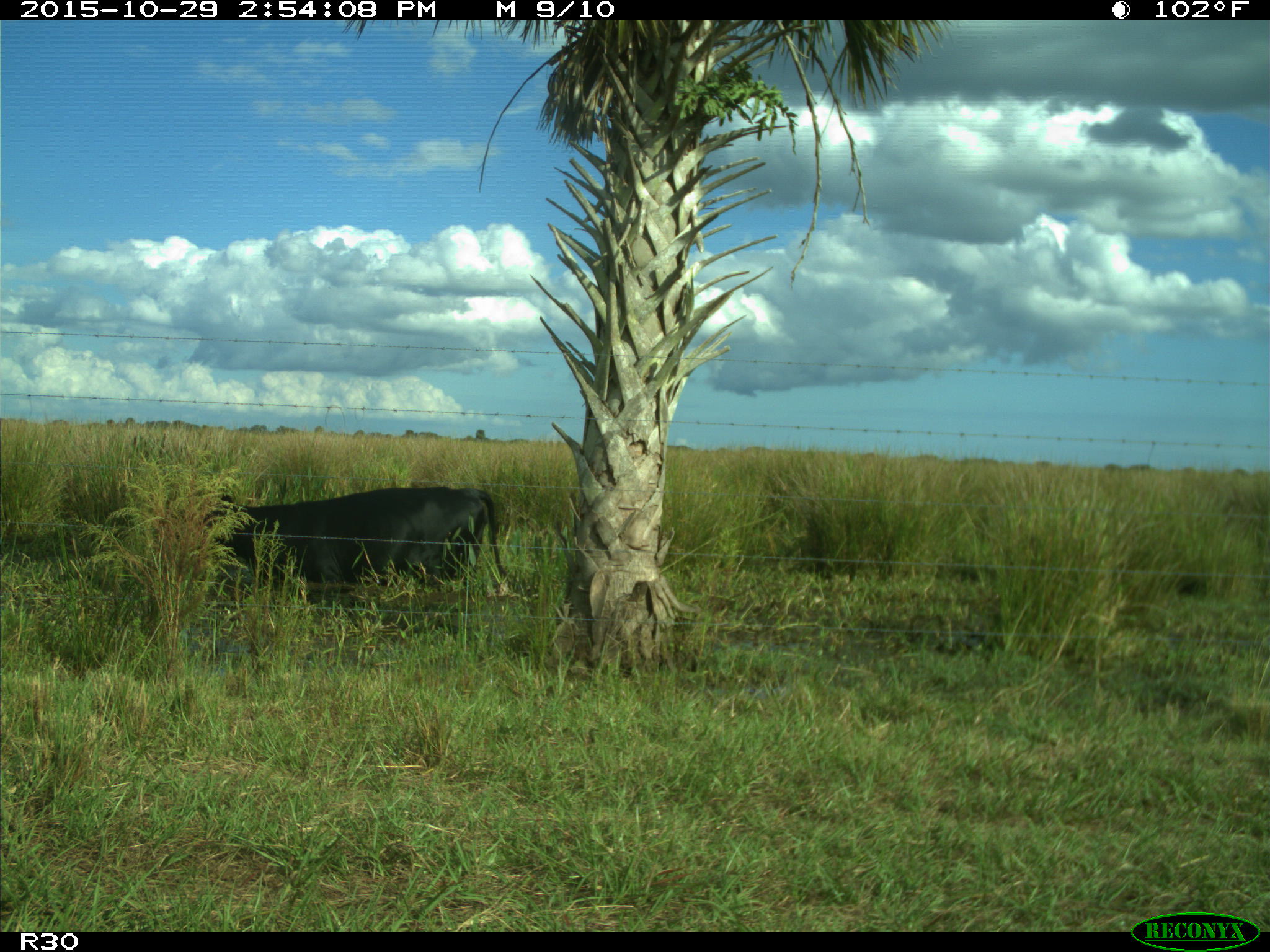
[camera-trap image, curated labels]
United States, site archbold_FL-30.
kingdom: Animalia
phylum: Chordata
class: Mammalia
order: Artiodactyla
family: Bovidae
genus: Bos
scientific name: Bos taurus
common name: domestic cow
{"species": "Bos taurus (domestic cow)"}